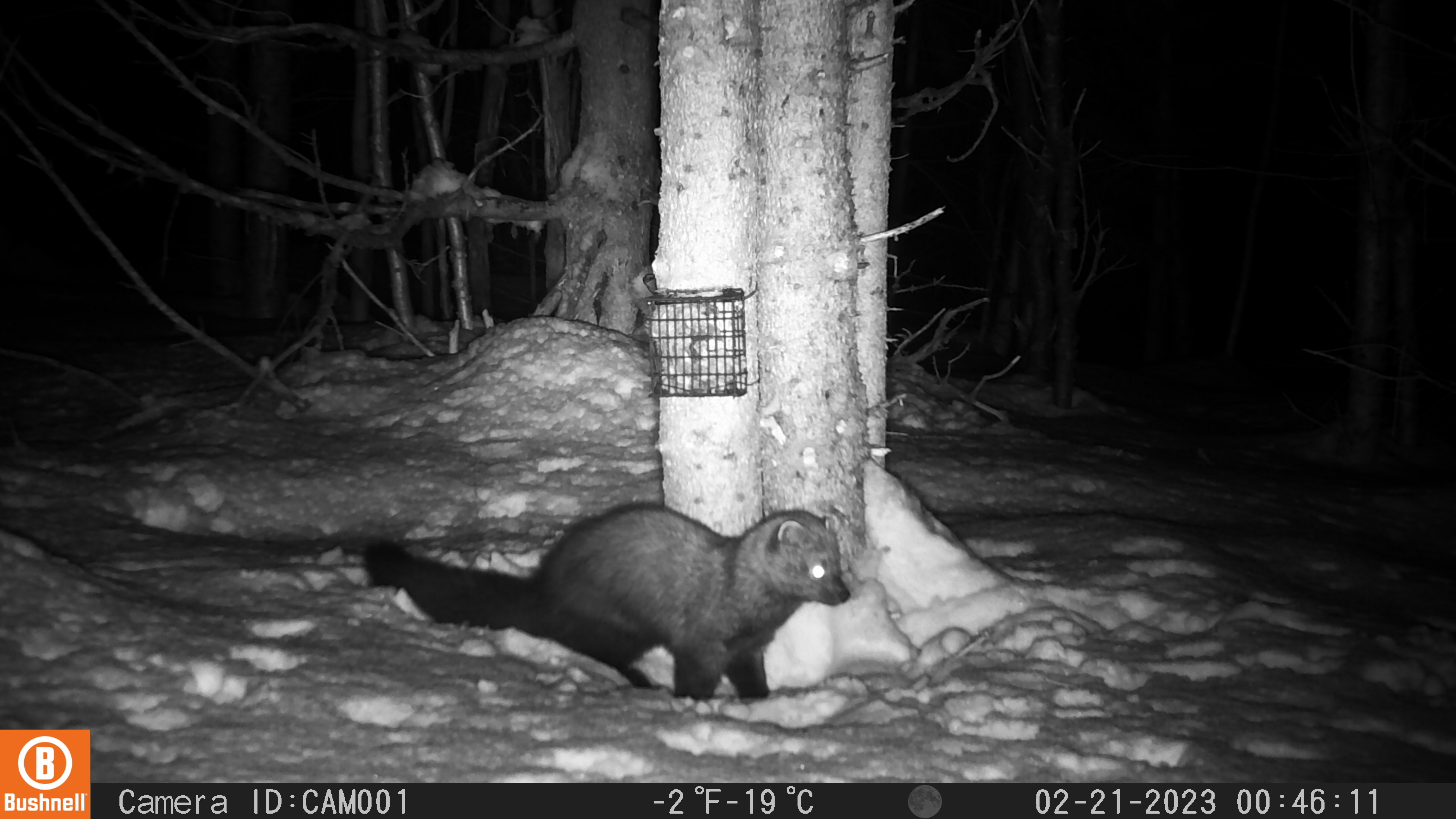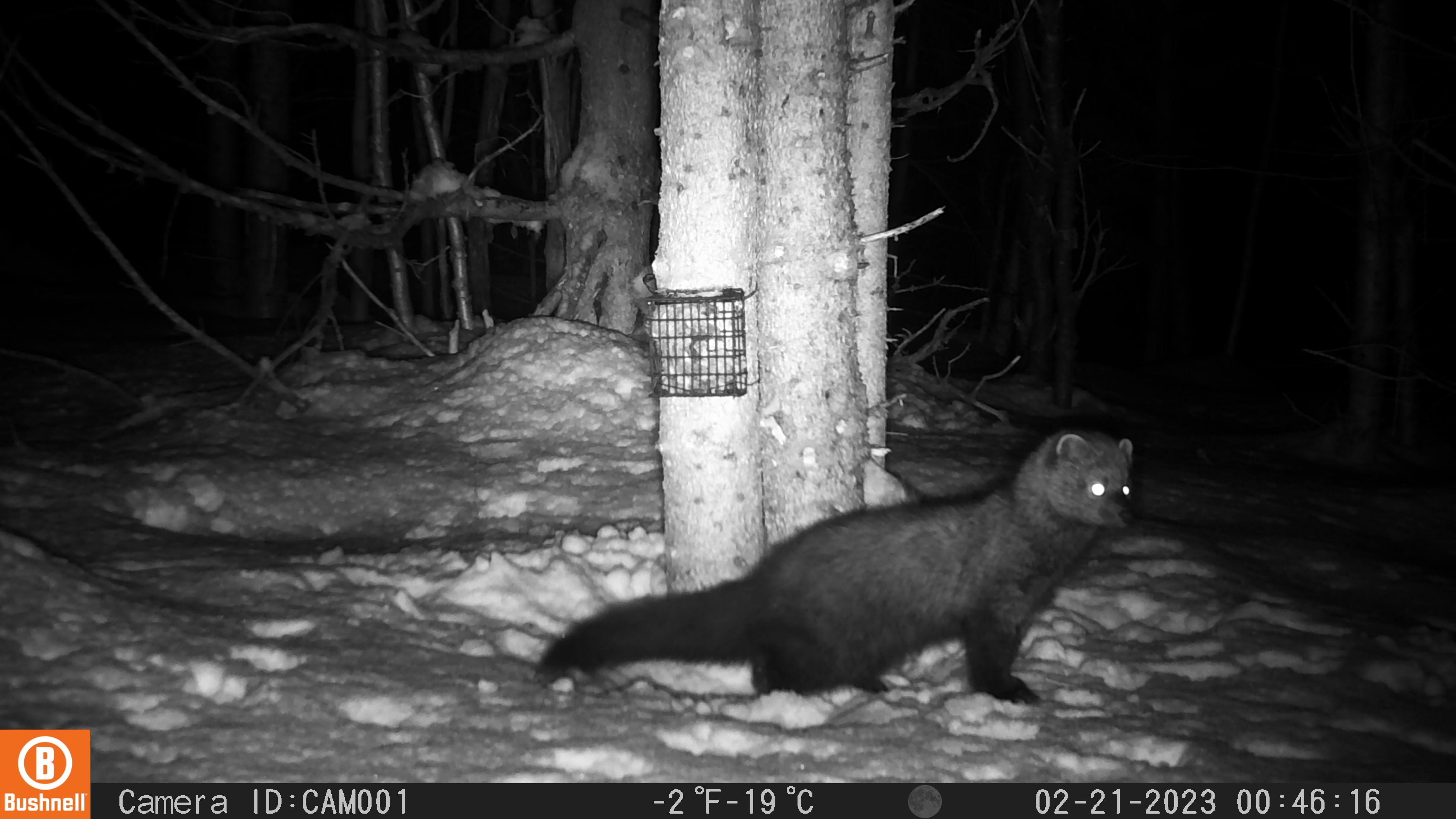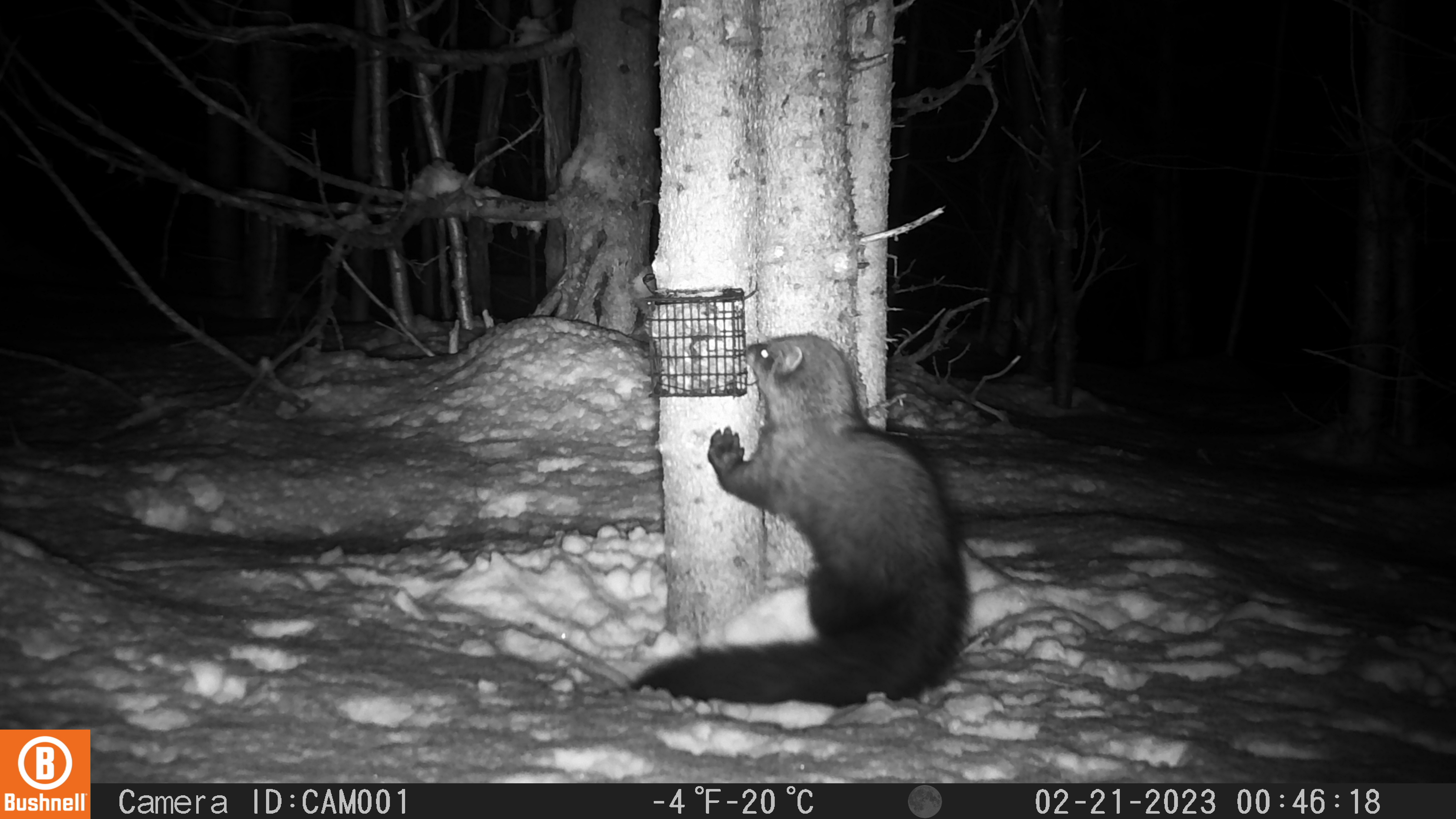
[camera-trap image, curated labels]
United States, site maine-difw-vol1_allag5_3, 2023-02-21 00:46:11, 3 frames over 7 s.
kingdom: Animalia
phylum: Chordata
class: Mammalia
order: Carnivora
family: Mustelidae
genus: Pekania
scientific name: Pekania pennanti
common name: fisher